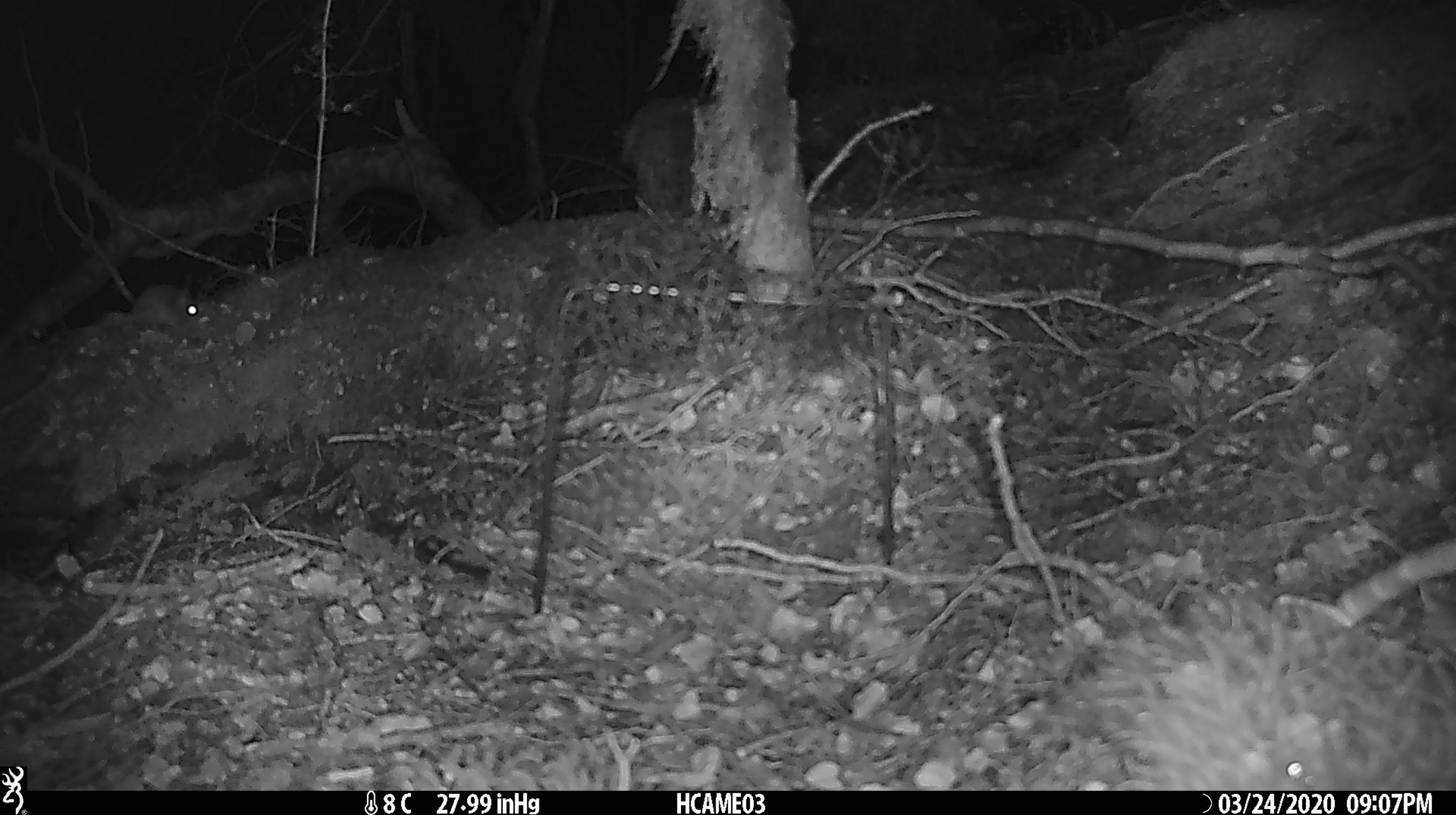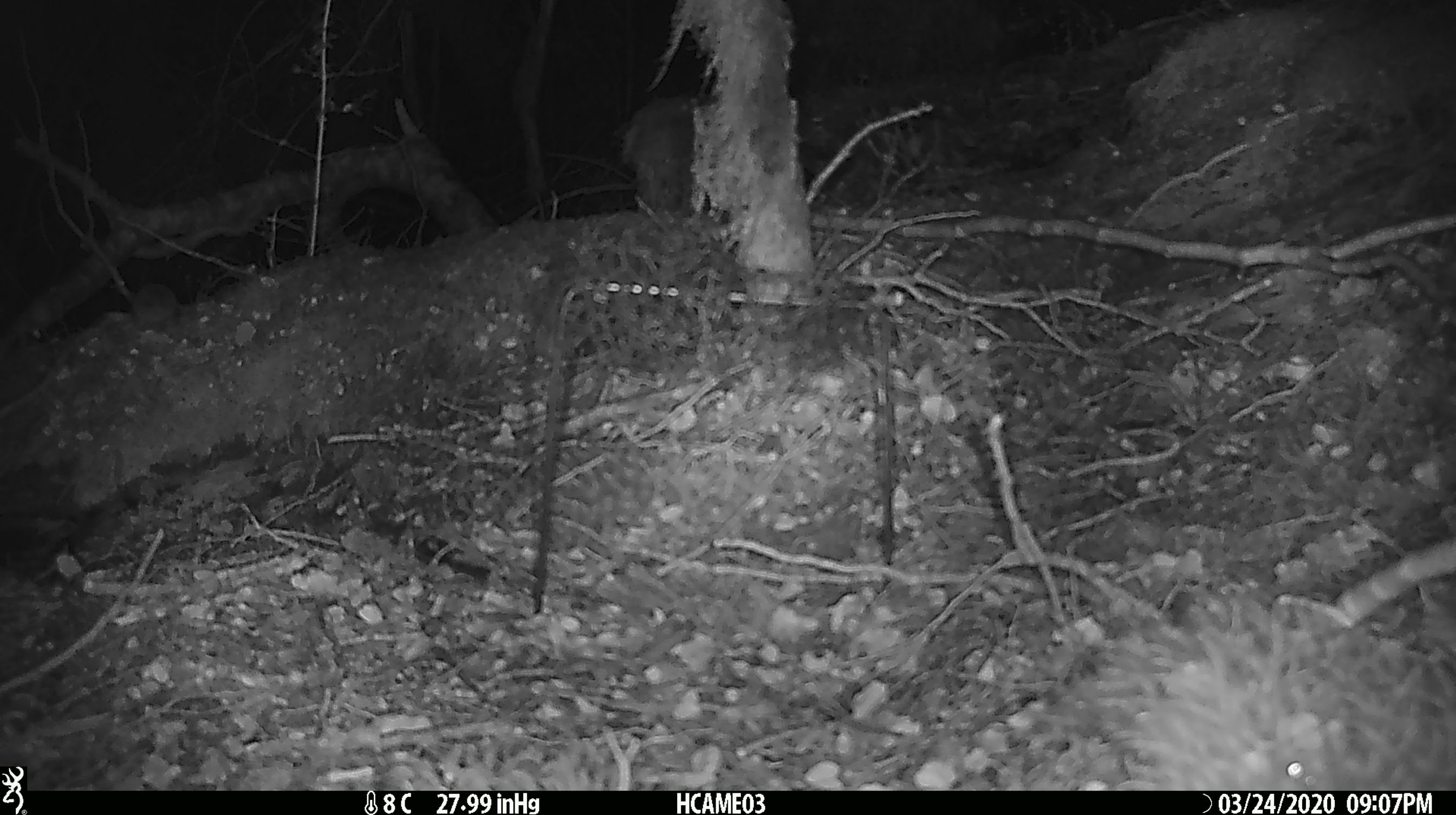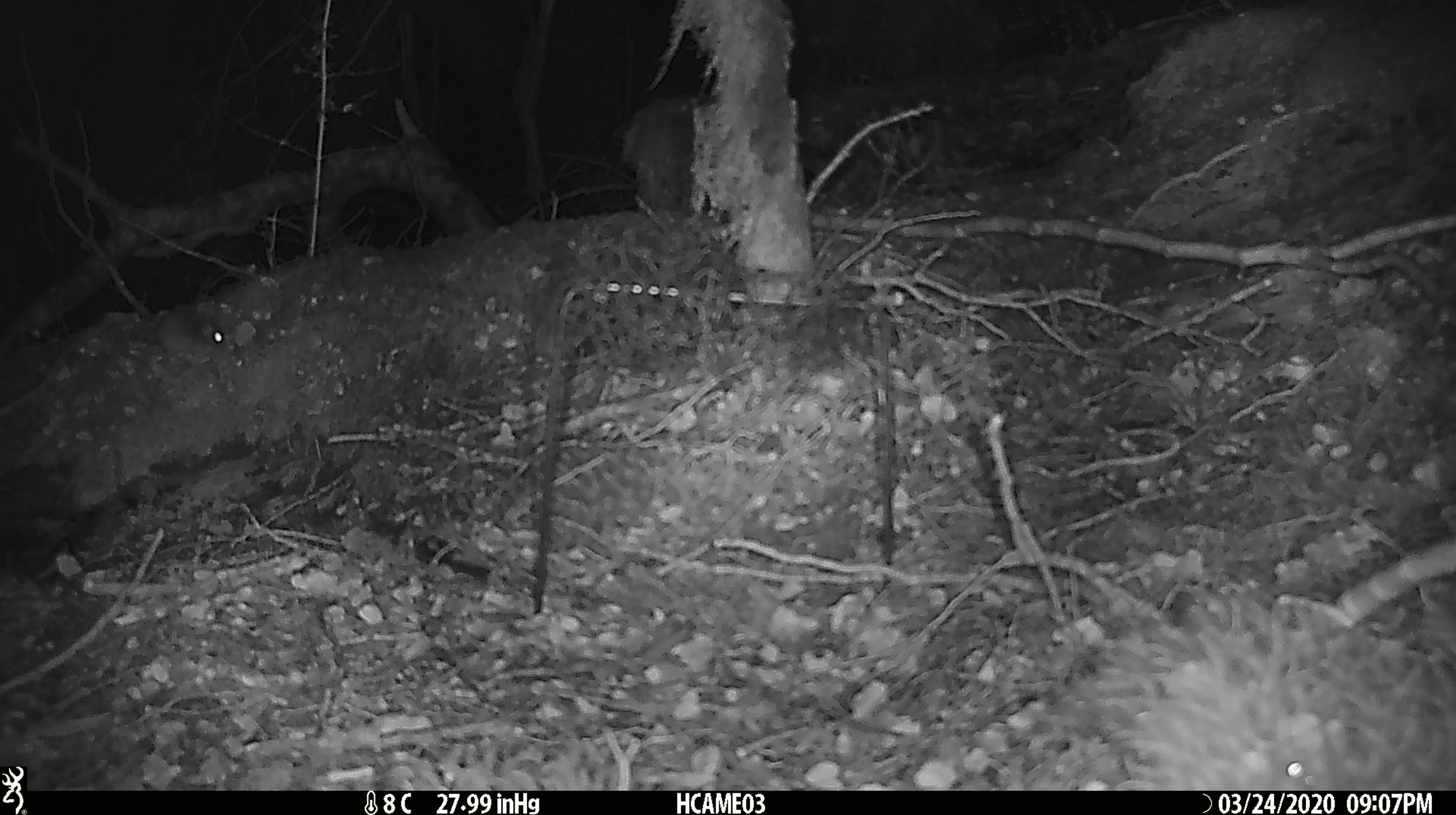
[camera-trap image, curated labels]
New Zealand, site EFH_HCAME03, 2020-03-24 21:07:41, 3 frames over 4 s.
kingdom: Animalia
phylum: Chordata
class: Mammalia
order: Rodentia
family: Muridae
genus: Mus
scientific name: Mus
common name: mouse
Mouse (Mus).